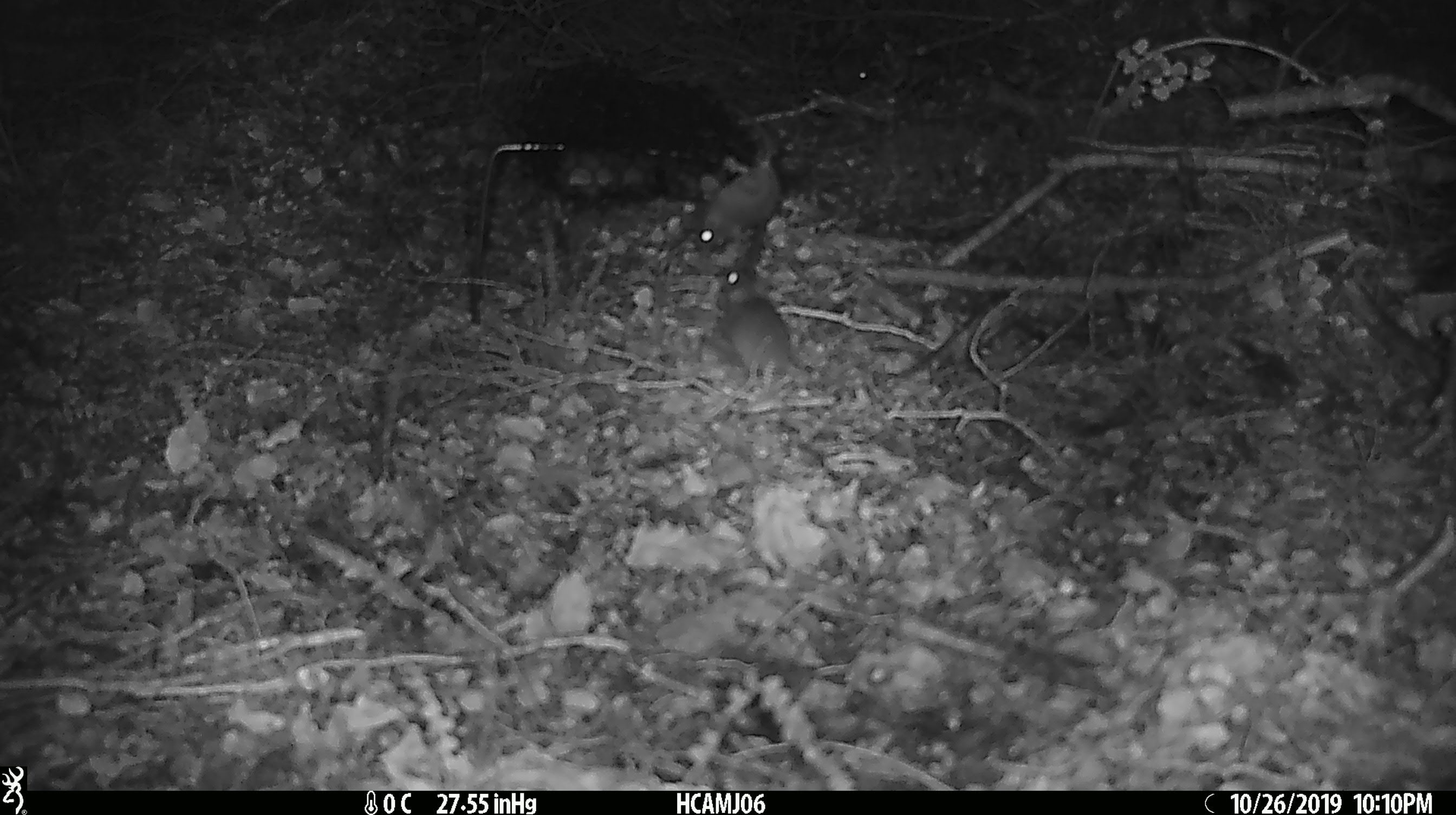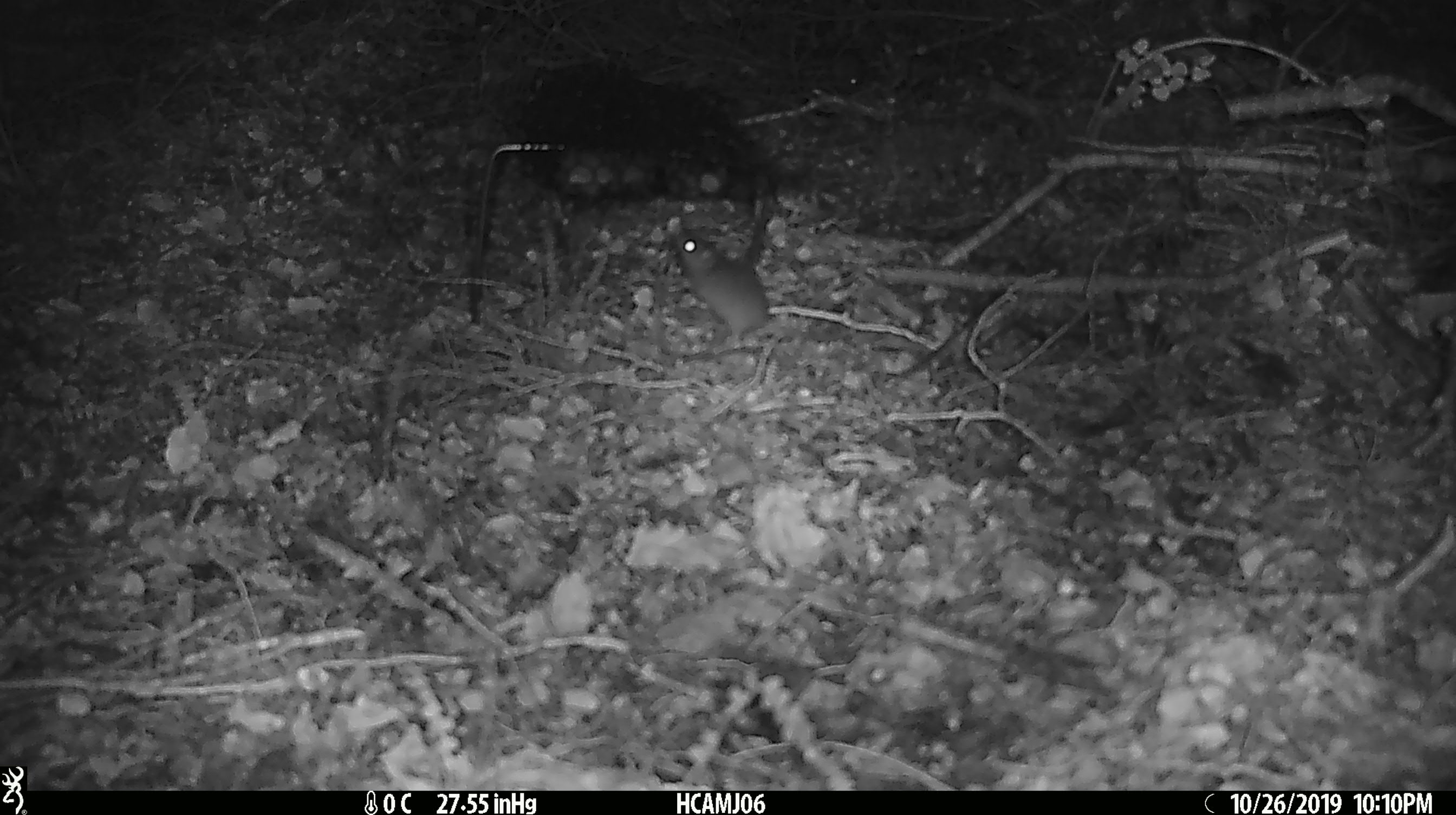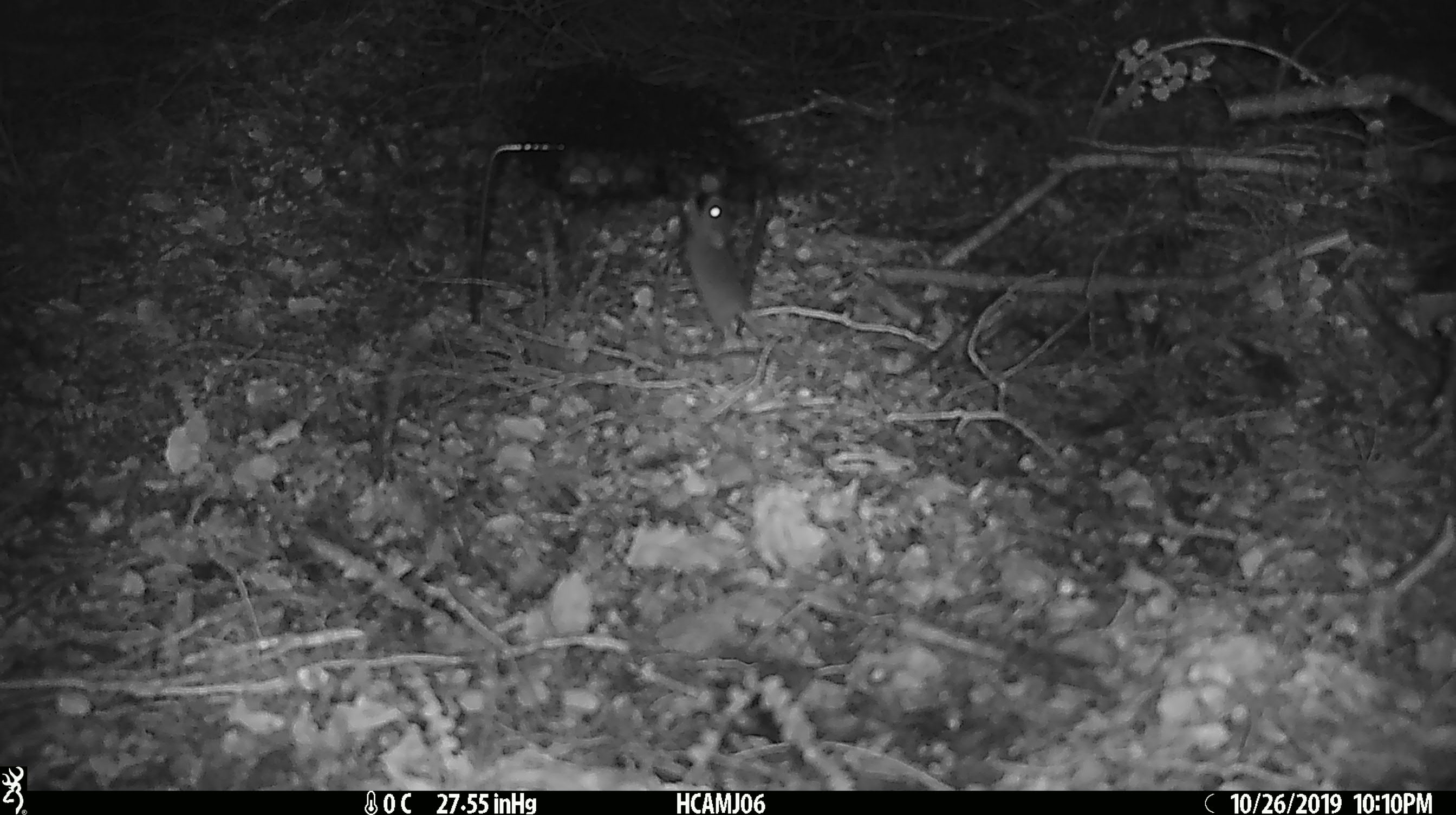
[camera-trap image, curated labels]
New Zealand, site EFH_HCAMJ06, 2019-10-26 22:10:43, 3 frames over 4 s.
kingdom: Animalia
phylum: Chordata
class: Mammalia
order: Rodentia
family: Muridae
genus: Mus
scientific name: Mus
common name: mouse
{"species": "mouse (Mus)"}